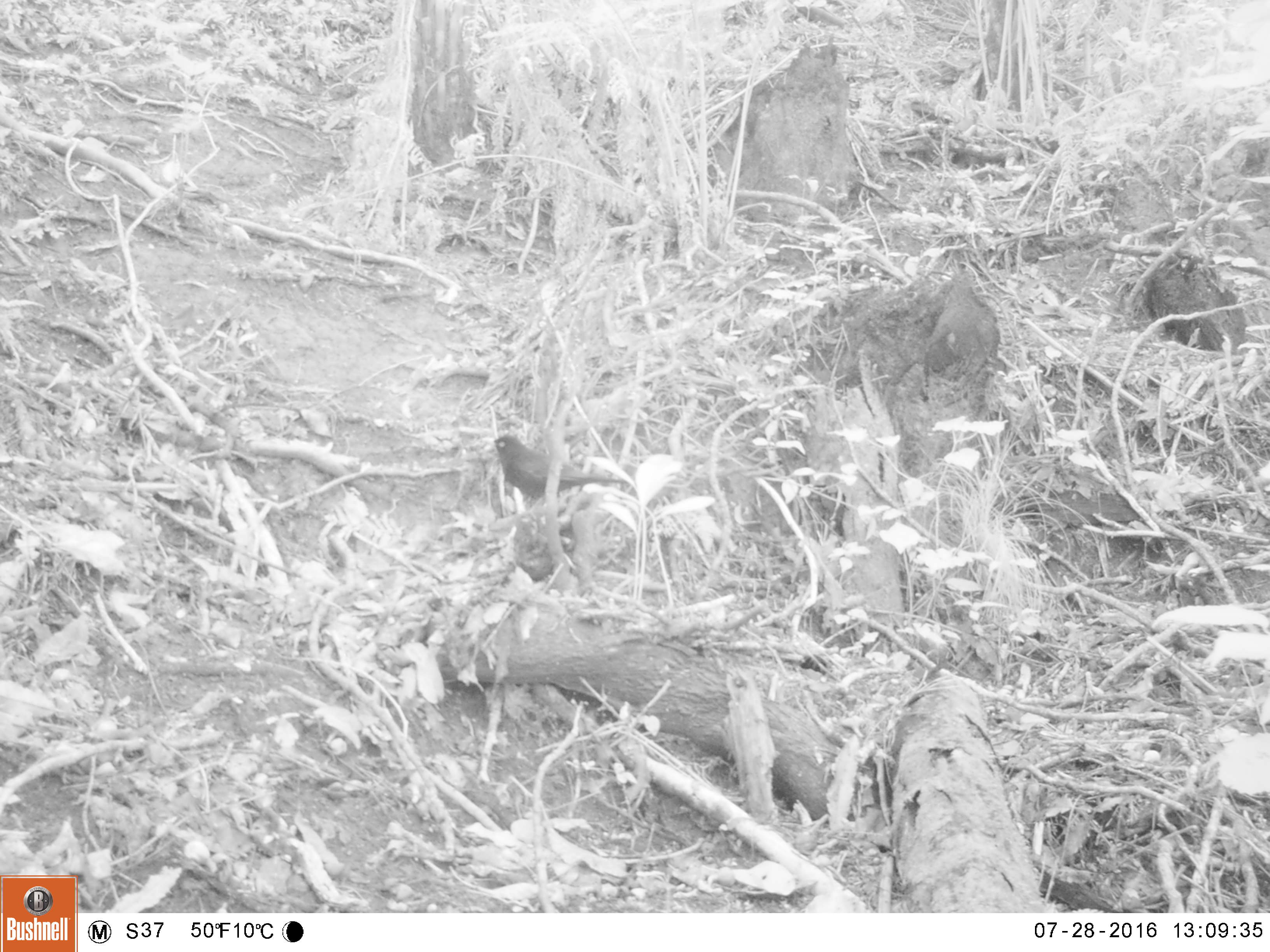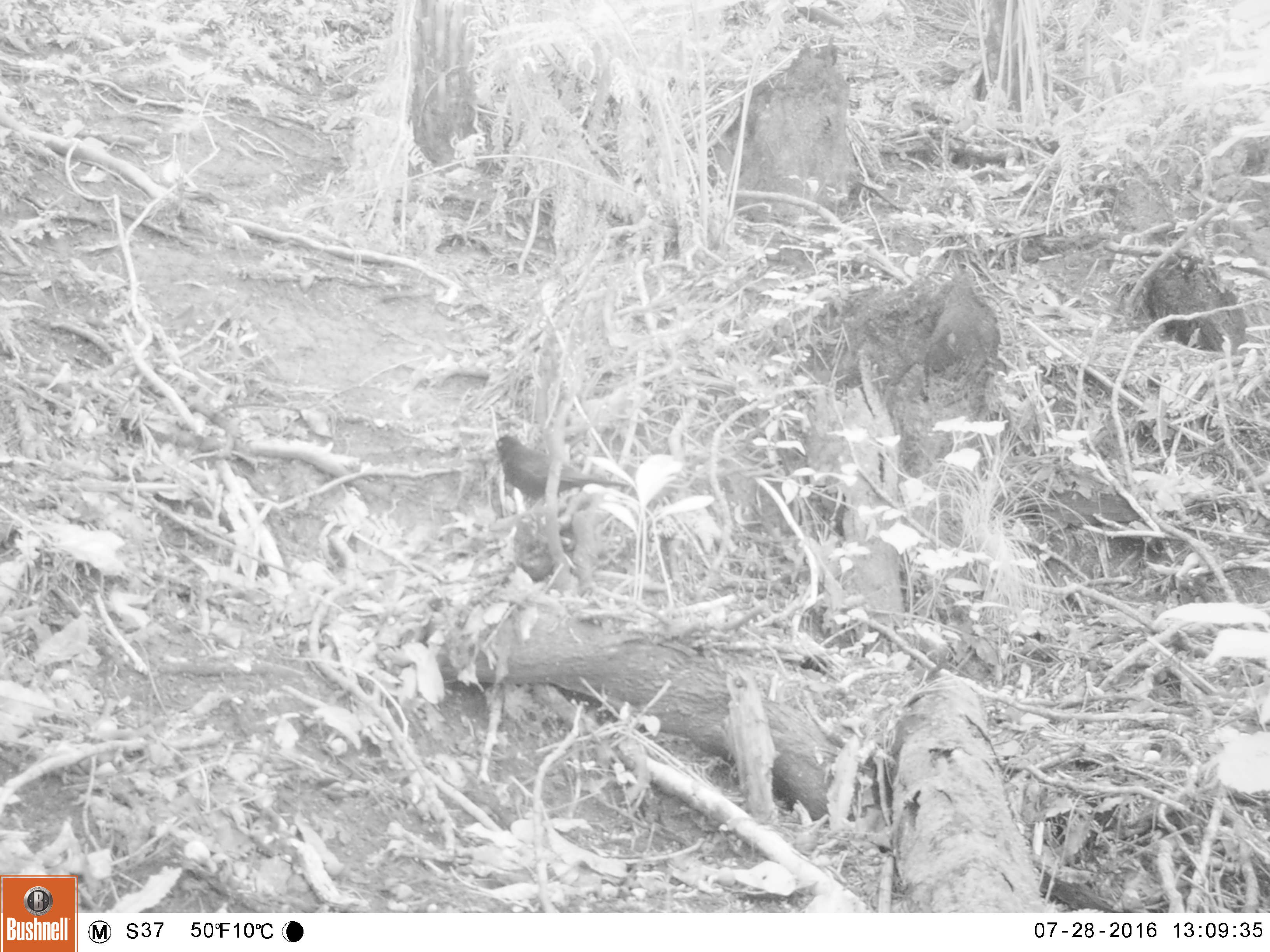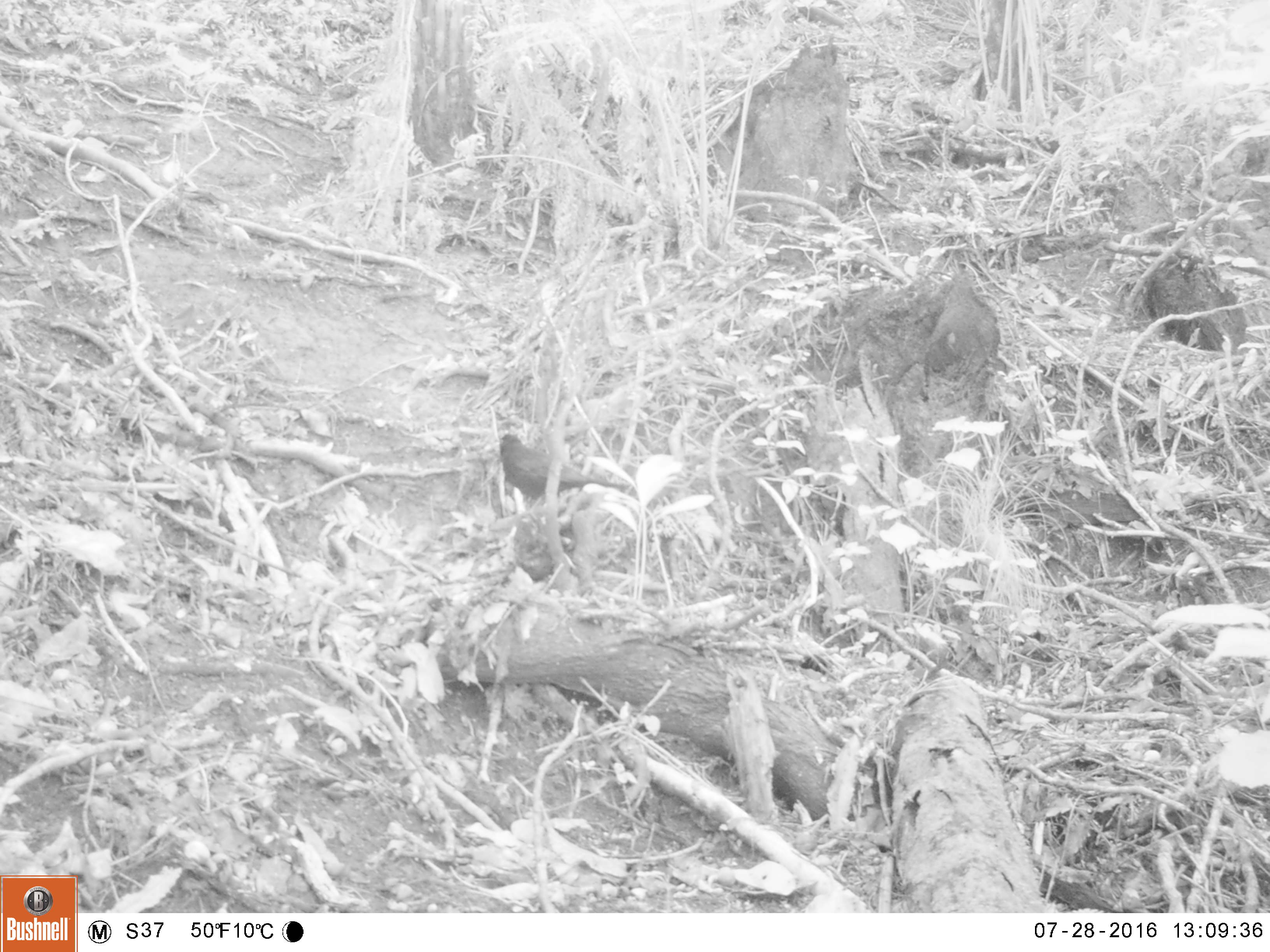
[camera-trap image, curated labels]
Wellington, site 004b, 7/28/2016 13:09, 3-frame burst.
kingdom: Animalia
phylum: Chordata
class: Aves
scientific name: Aves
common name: bird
Bird (Aves).